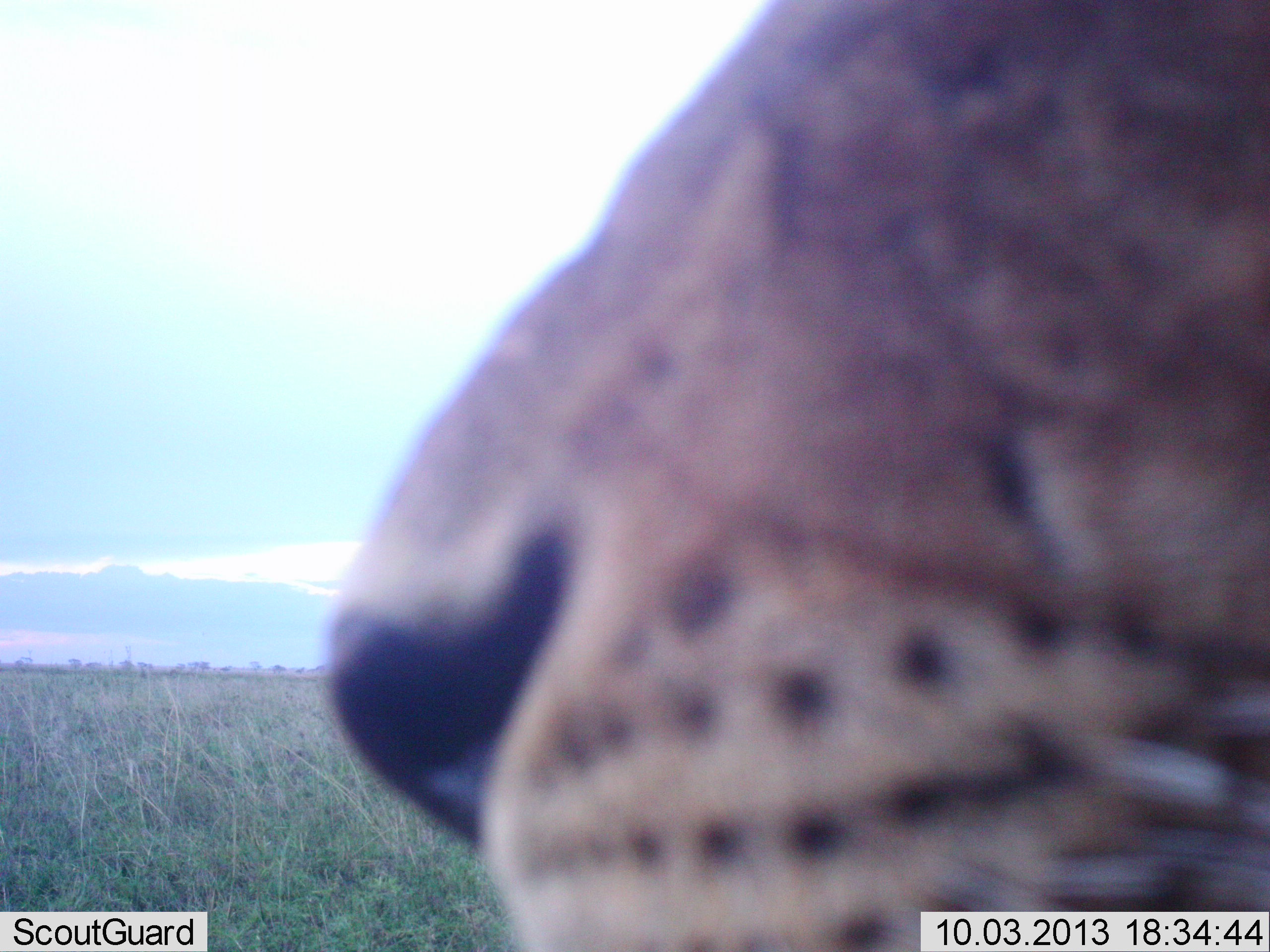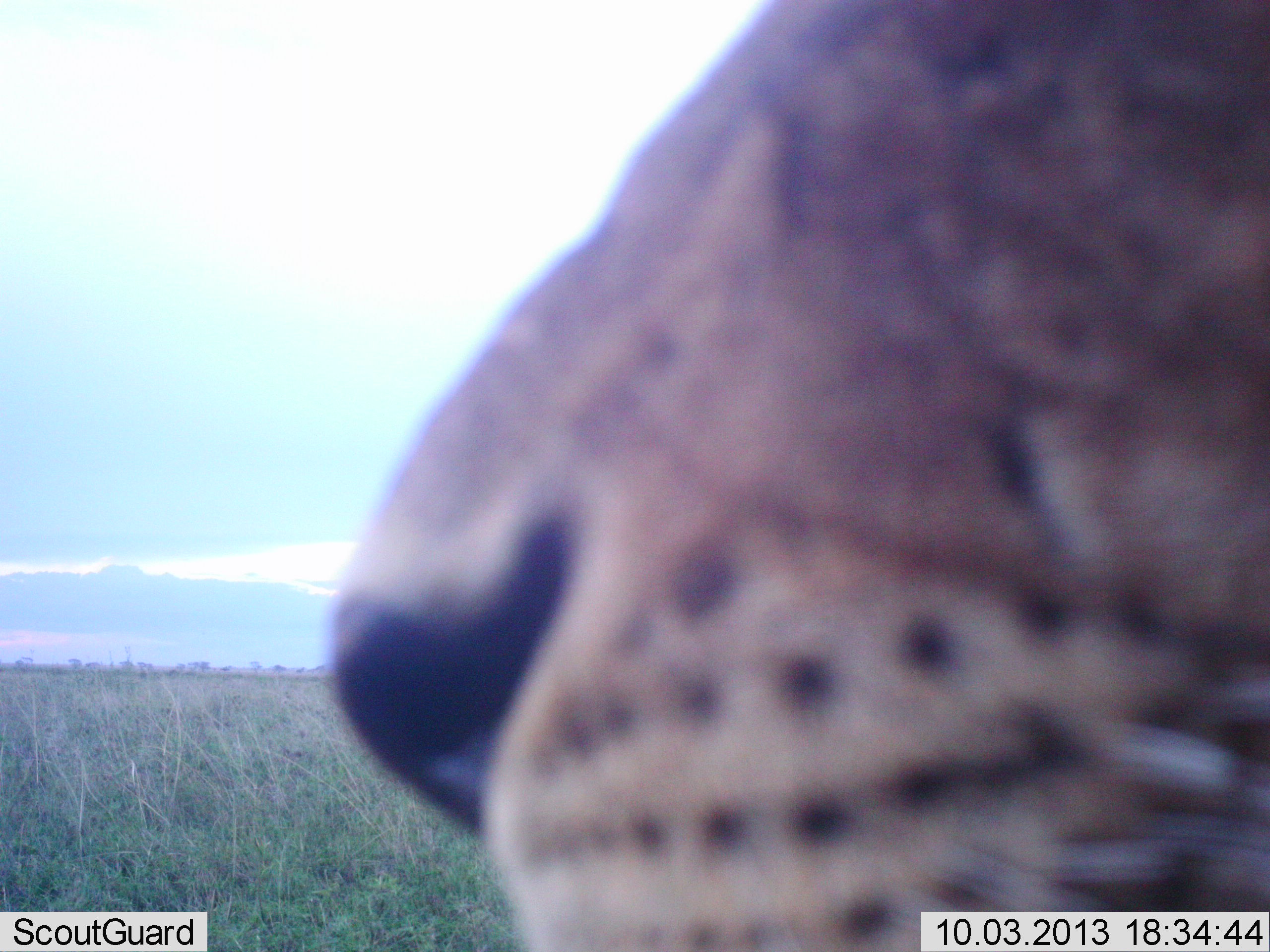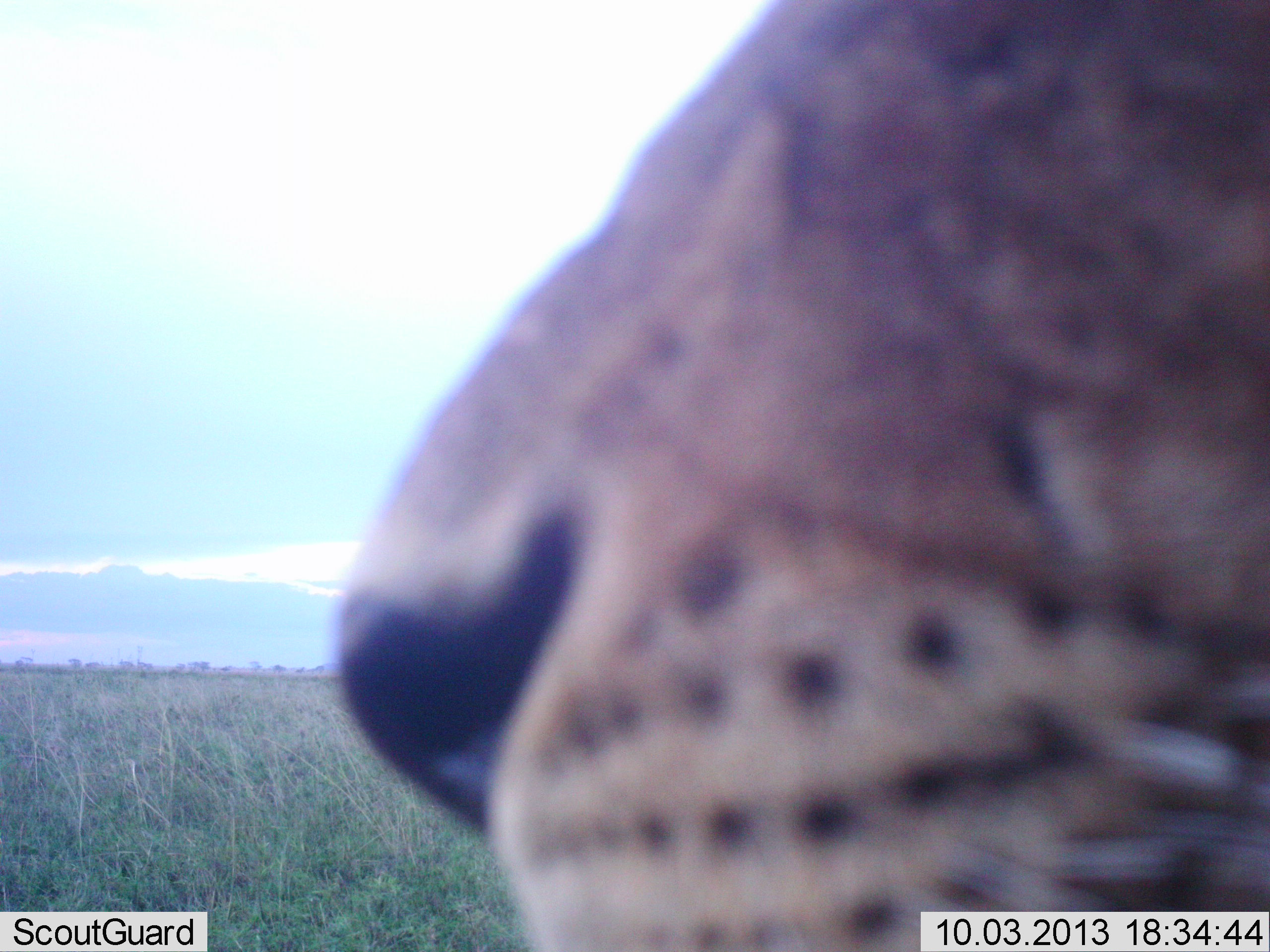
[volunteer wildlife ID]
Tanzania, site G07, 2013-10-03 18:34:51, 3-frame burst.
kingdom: Animalia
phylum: Chordata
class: Mammalia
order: Carnivora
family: Felidae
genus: Panthera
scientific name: Panthera leo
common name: lion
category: lionfemale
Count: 1.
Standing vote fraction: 70%.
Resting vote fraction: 30%.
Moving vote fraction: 0%.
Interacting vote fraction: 0%.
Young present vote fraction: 0%.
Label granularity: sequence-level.